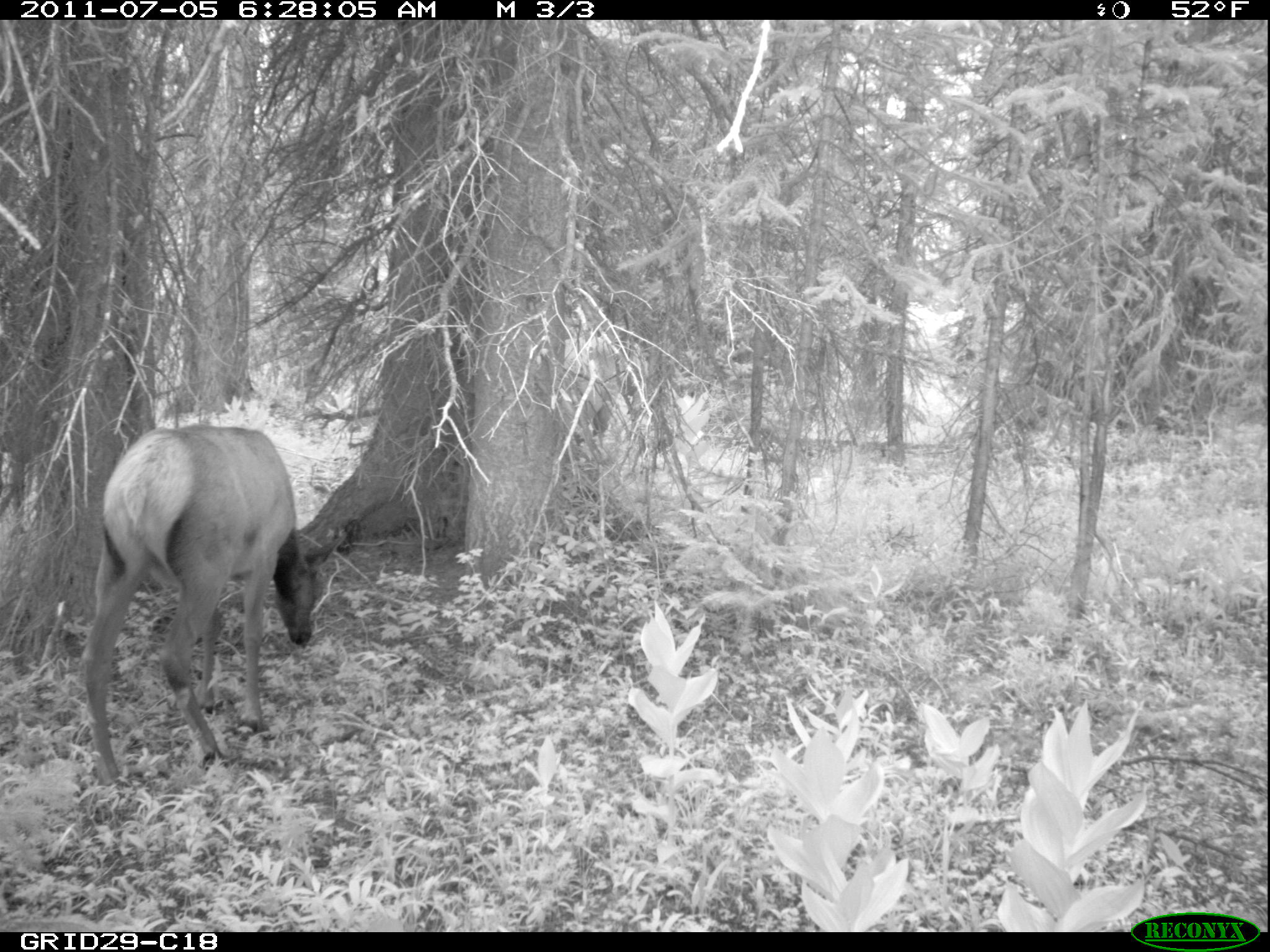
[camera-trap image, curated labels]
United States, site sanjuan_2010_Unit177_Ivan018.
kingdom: Animalia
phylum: Chordata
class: Mammalia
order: Artiodactyla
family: Cervidae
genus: Cervus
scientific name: Cervus elaphus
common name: red deer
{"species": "Cervus elaphus (red deer)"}